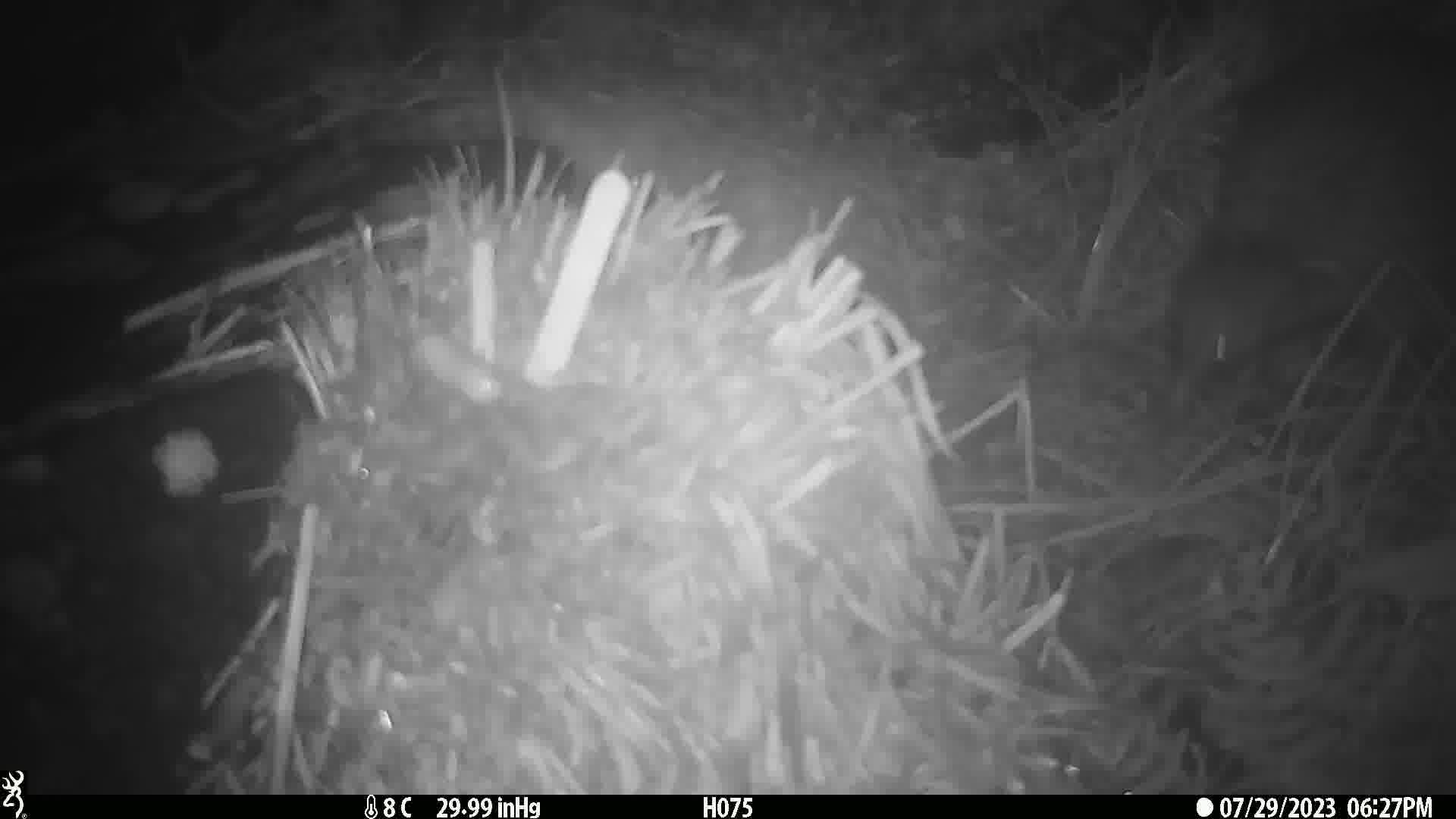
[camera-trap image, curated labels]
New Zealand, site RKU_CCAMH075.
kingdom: Animalia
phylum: Chordata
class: Aves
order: Apterygiformes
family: Apterygidae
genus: Apteryx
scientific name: Apteryx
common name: kiwi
Kiwi (Apteryx).